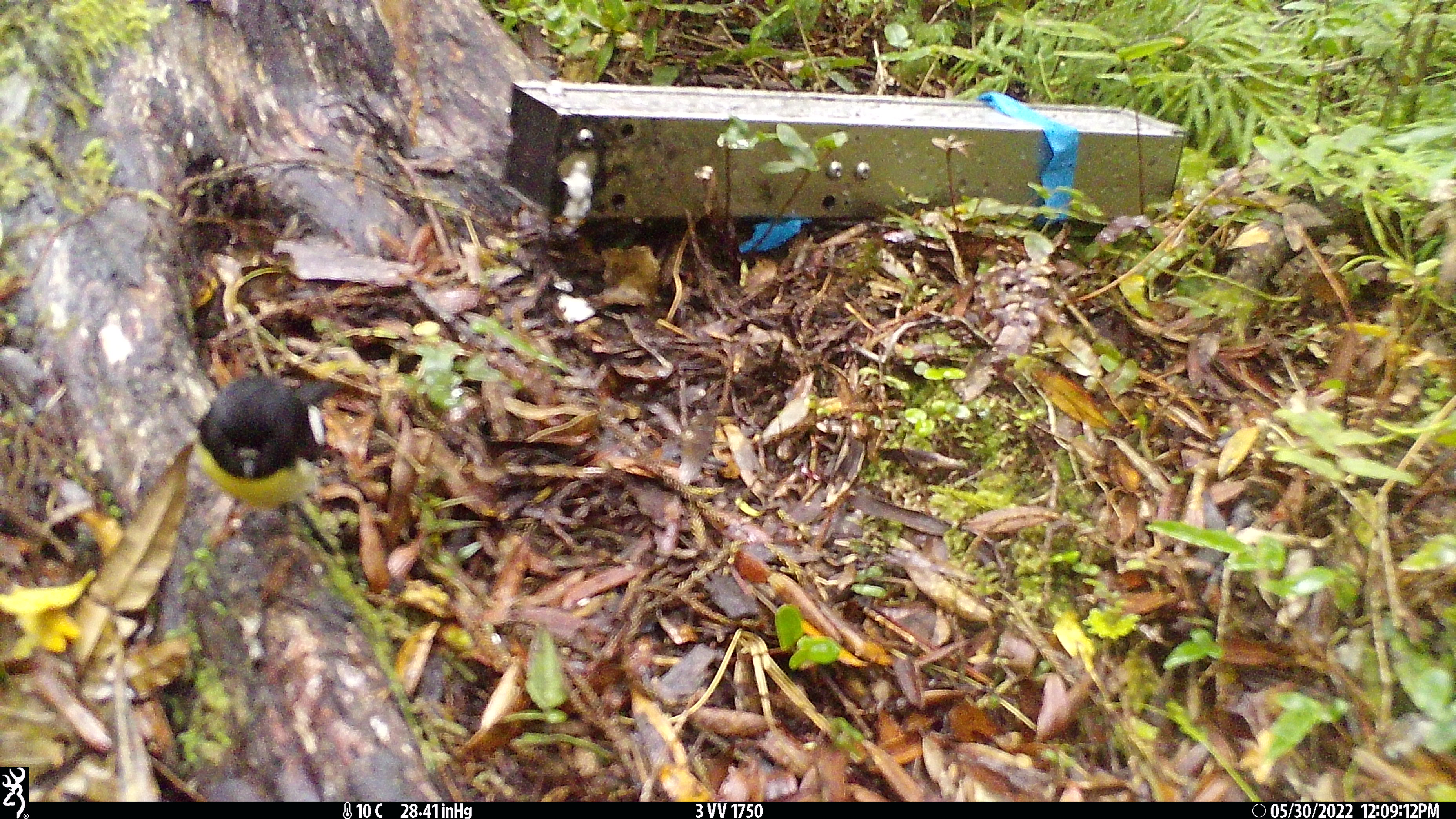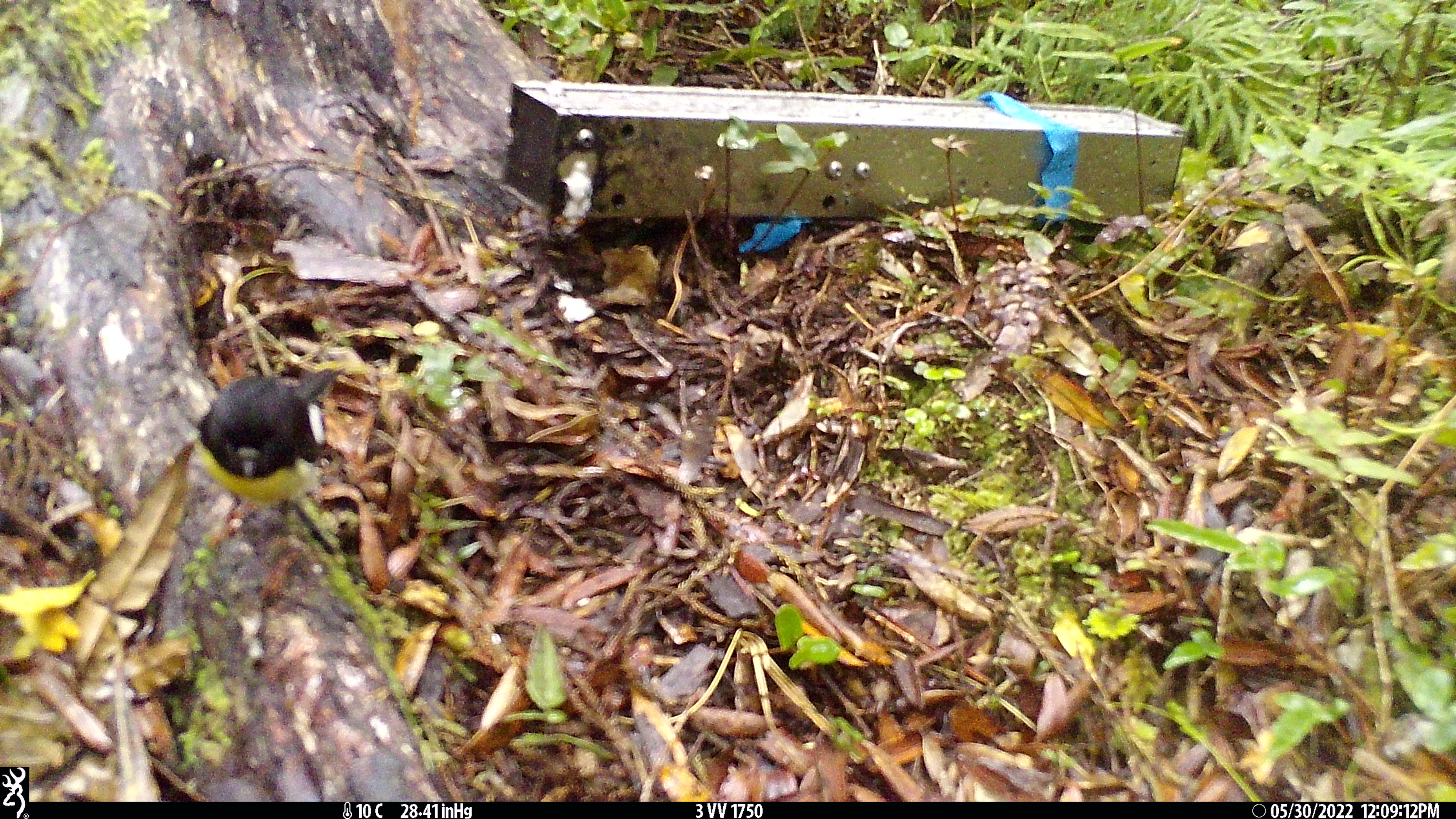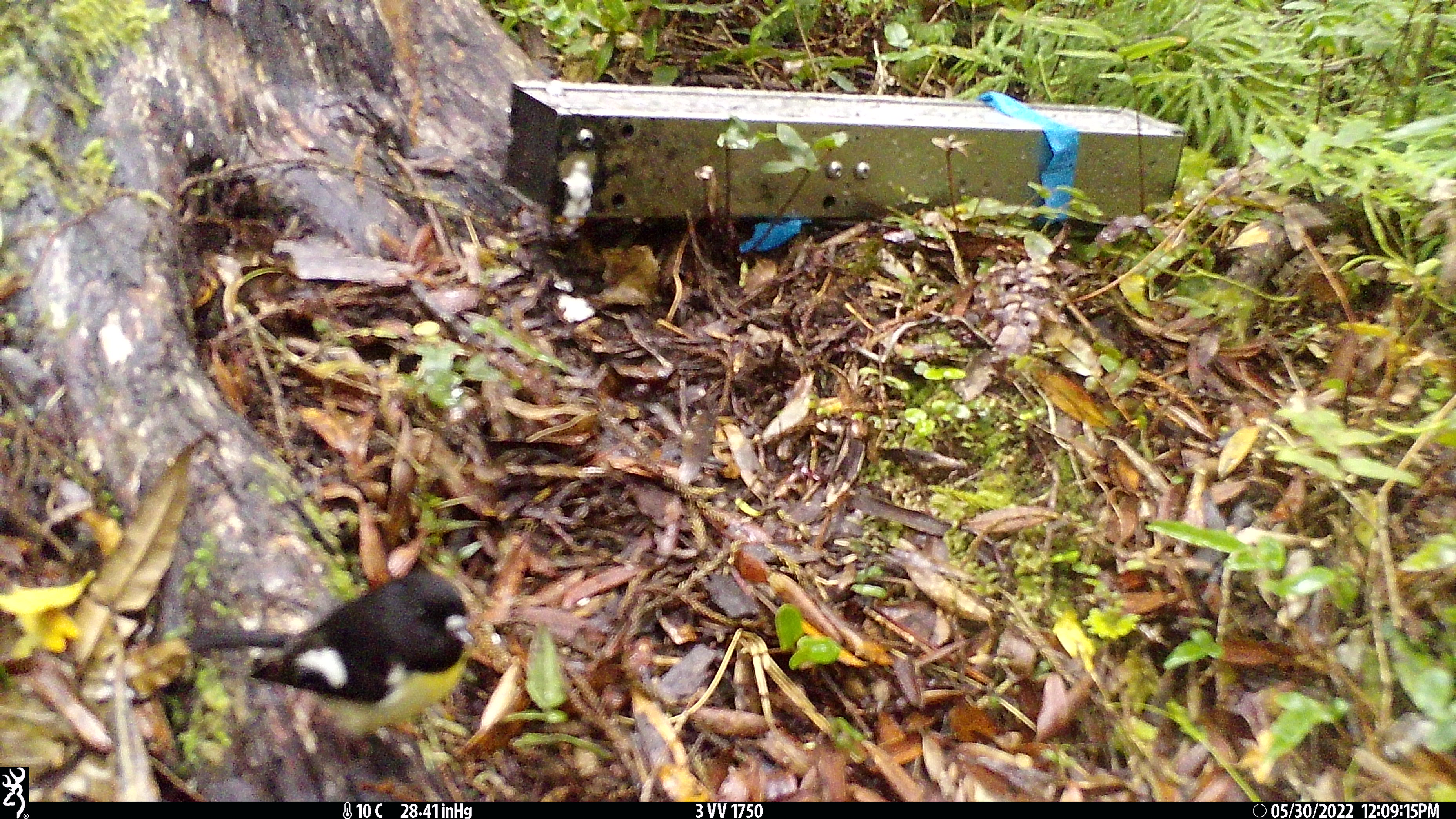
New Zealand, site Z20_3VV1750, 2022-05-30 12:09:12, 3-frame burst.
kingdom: Animalia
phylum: Chordata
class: Aves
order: Passeriformes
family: Petroicidae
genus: Petroica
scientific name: Petroica macrocephala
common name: tomtit